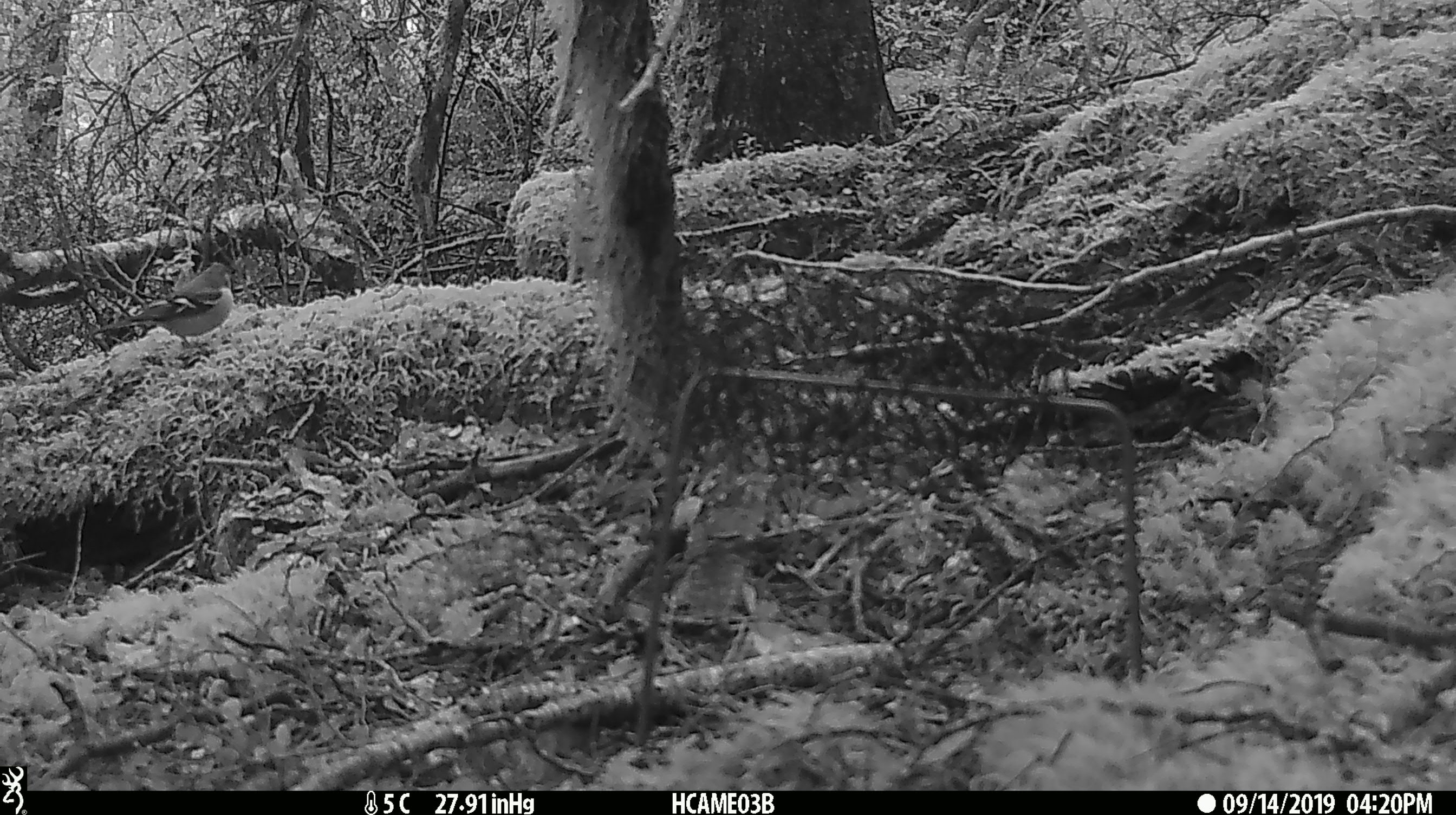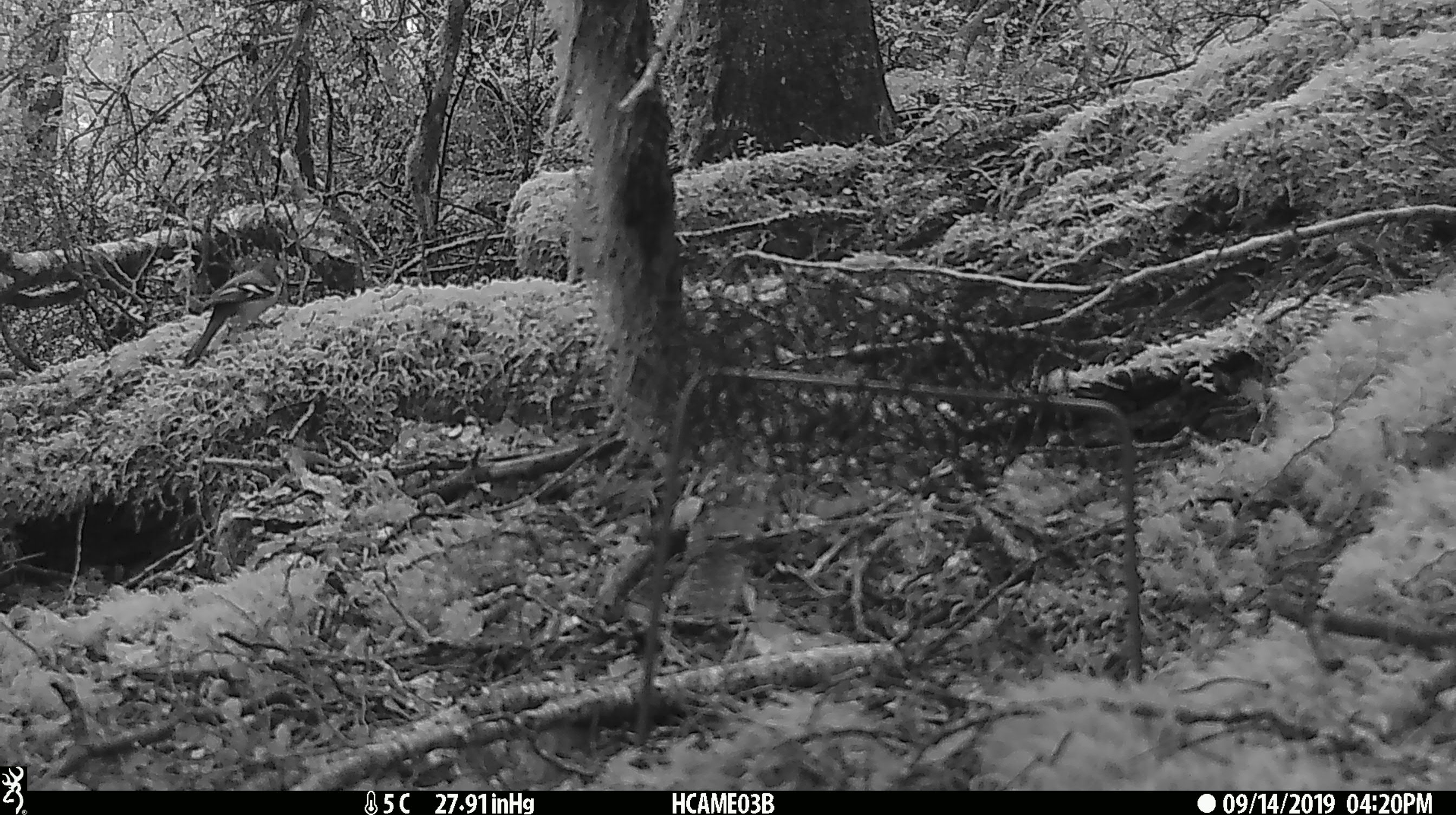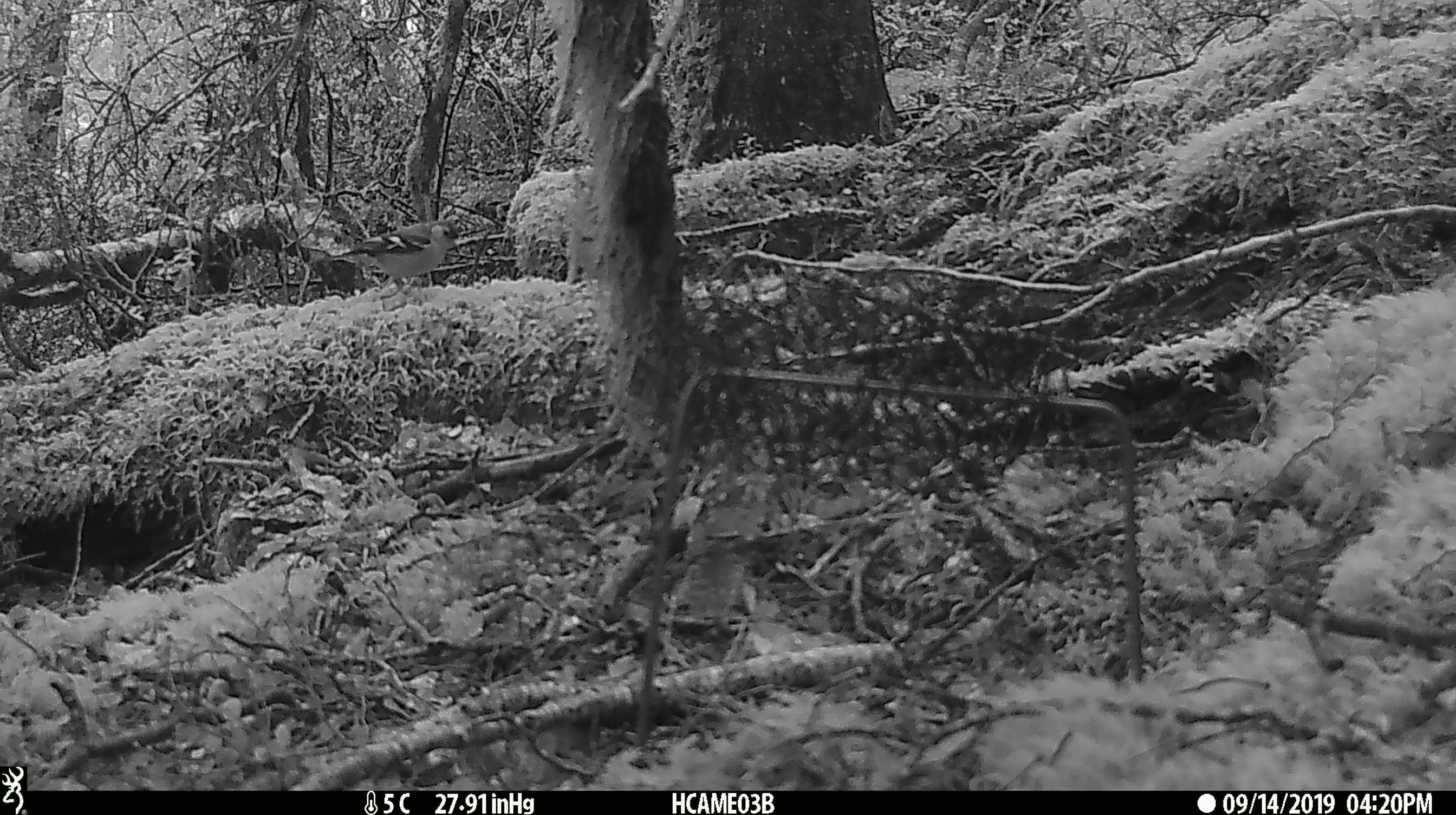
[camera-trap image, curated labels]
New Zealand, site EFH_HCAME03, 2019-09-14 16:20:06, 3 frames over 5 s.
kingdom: Animalia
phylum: Chordata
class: Aves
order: Passeriformes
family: Fringillidae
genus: Fringilla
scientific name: Fringilla coelebs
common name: common chaffinch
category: chaffinch